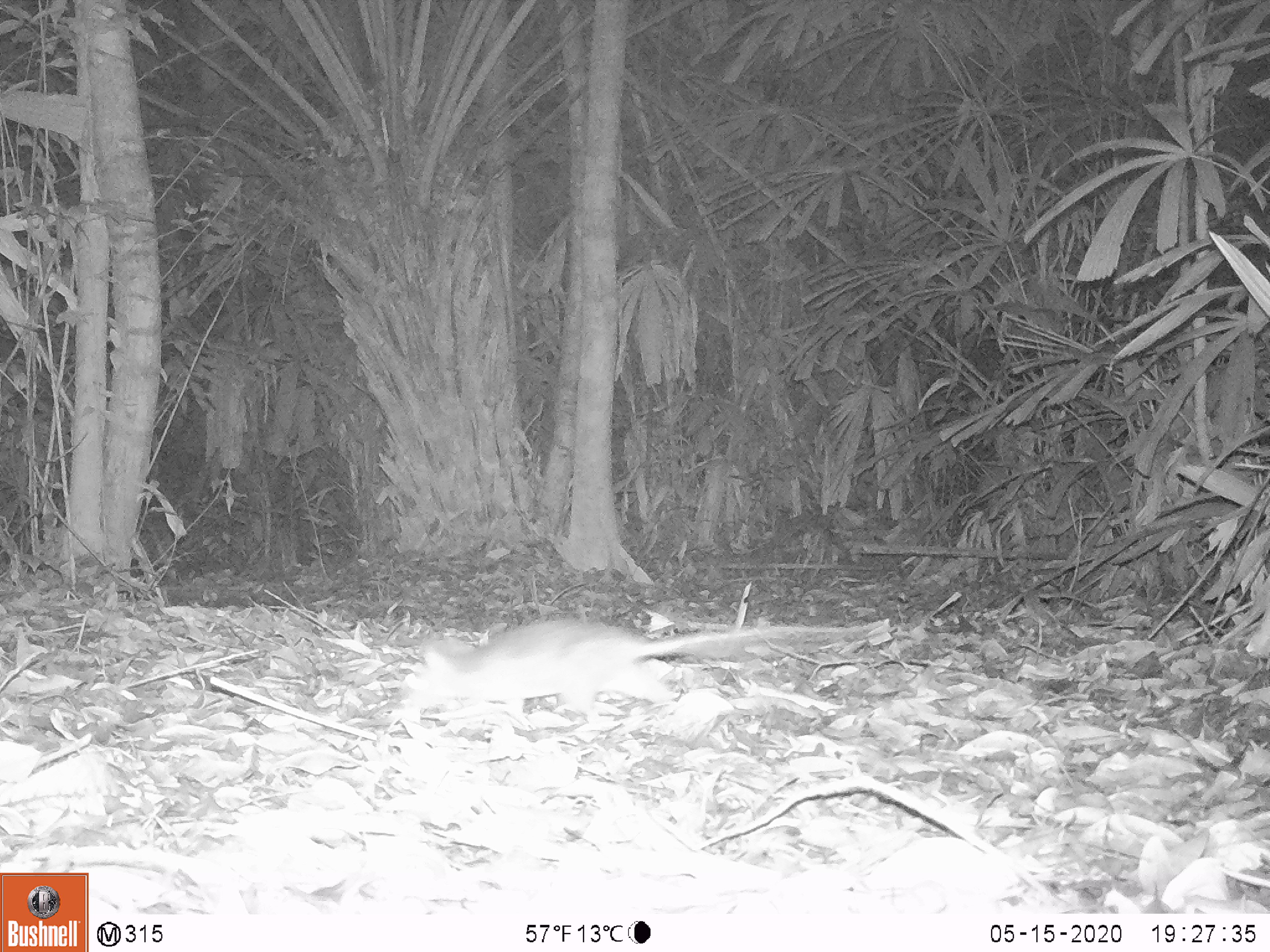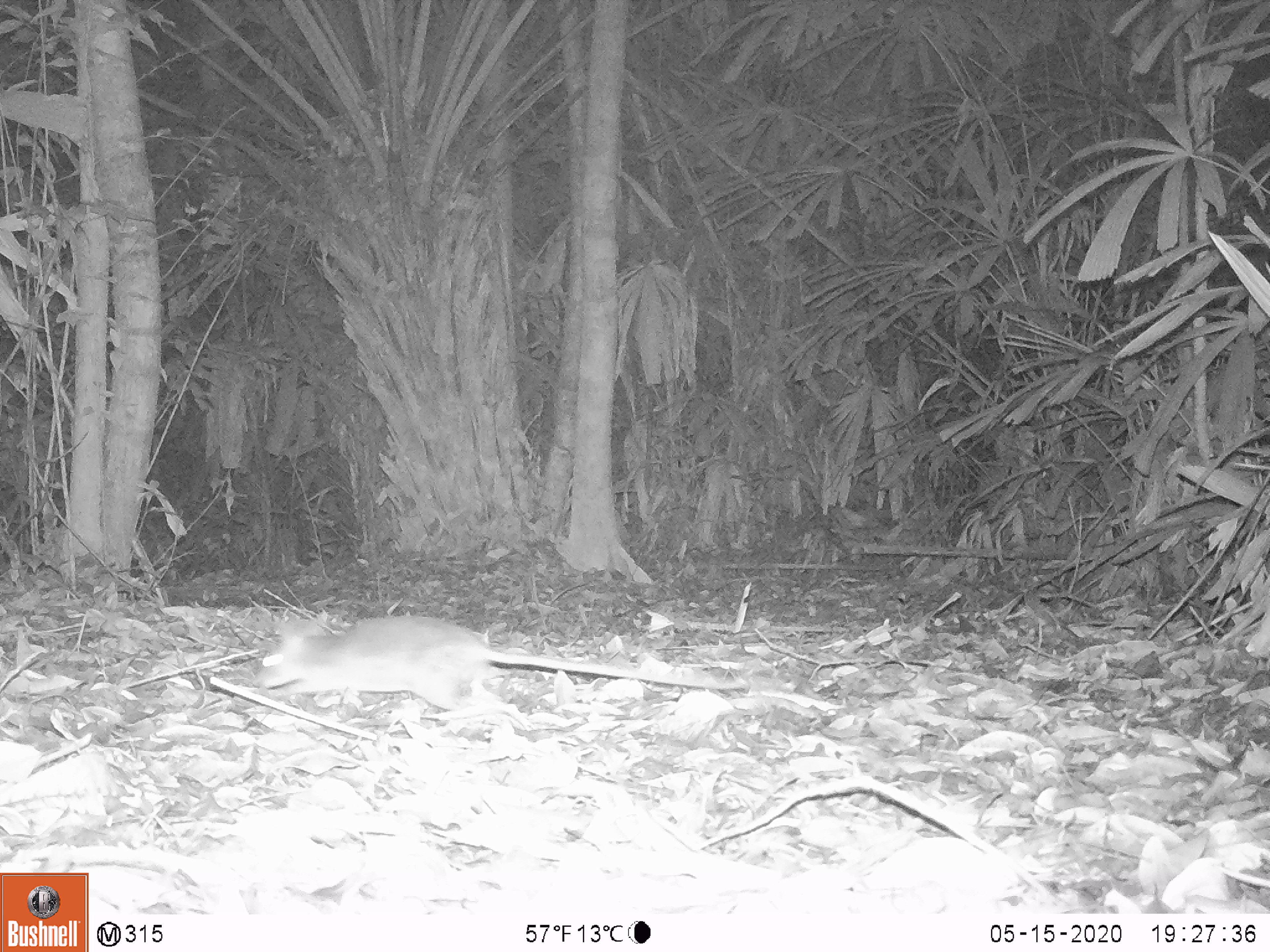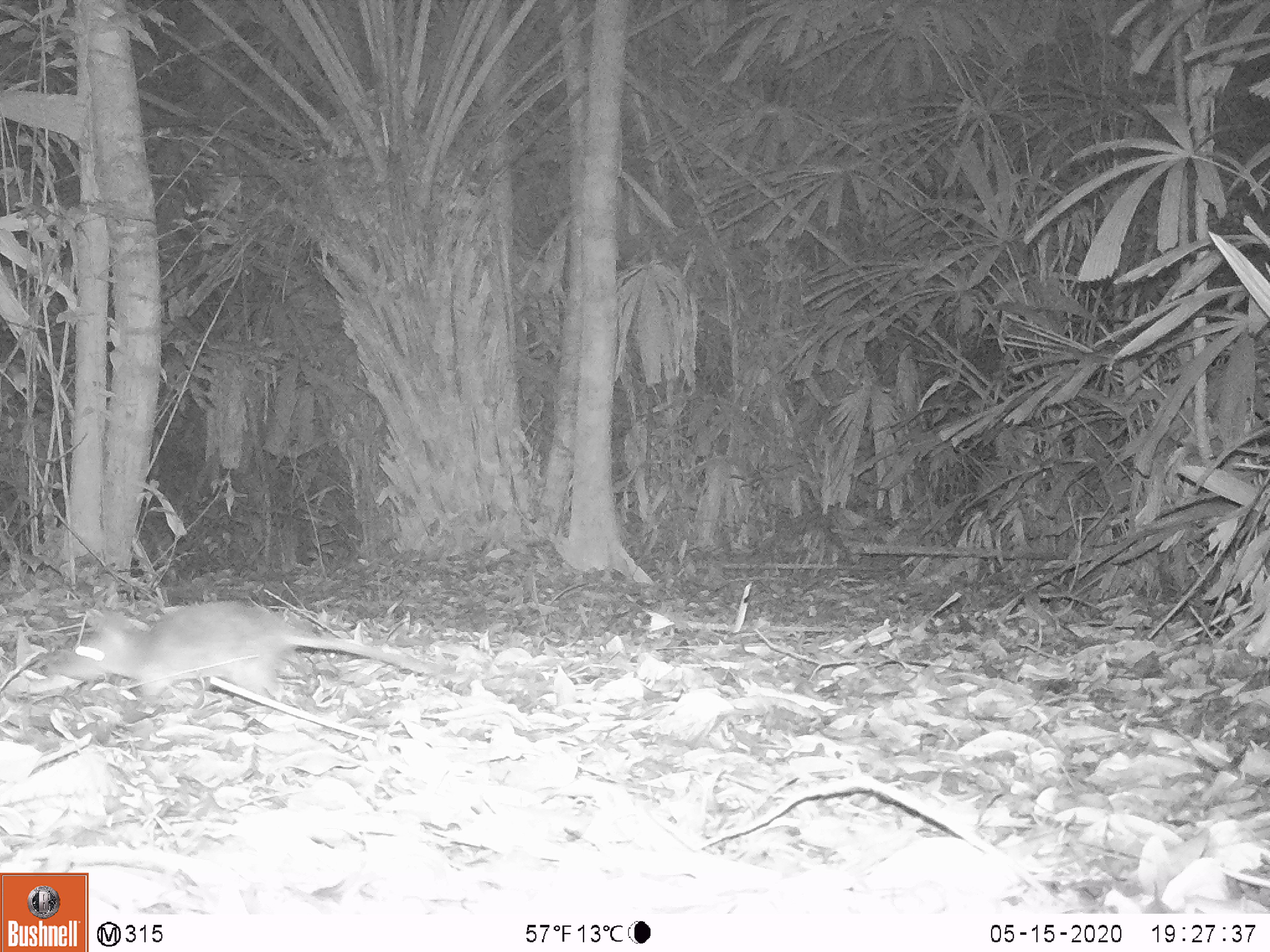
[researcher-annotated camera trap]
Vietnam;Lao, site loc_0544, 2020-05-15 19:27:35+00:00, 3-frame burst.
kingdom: Animalia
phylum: Chordata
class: Mammalia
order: Rodentia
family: Muridae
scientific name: Muridae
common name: old-world mice and rats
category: unidentified murid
Unidentified murid (old-world mice and rats) (Muridae). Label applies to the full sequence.